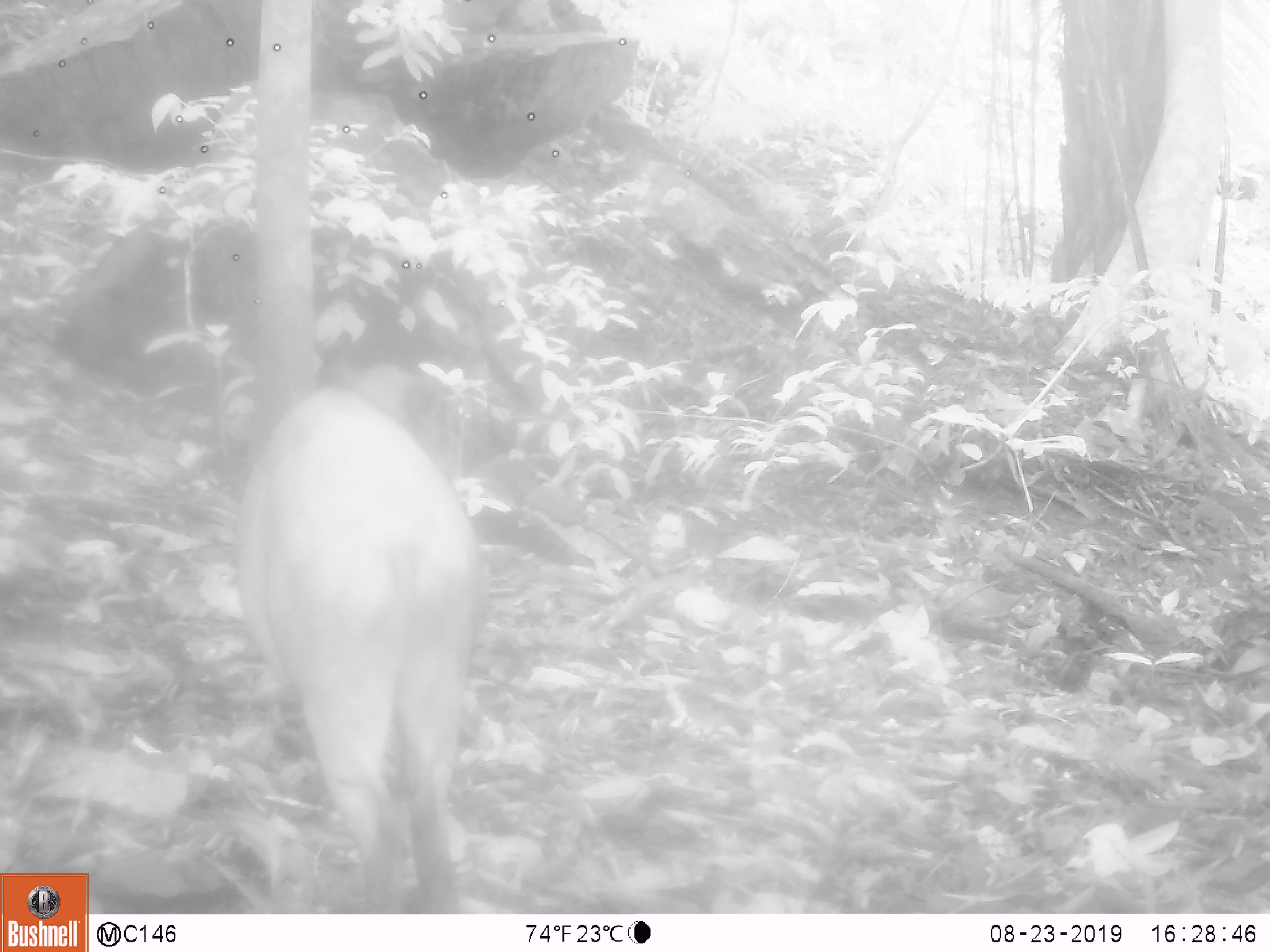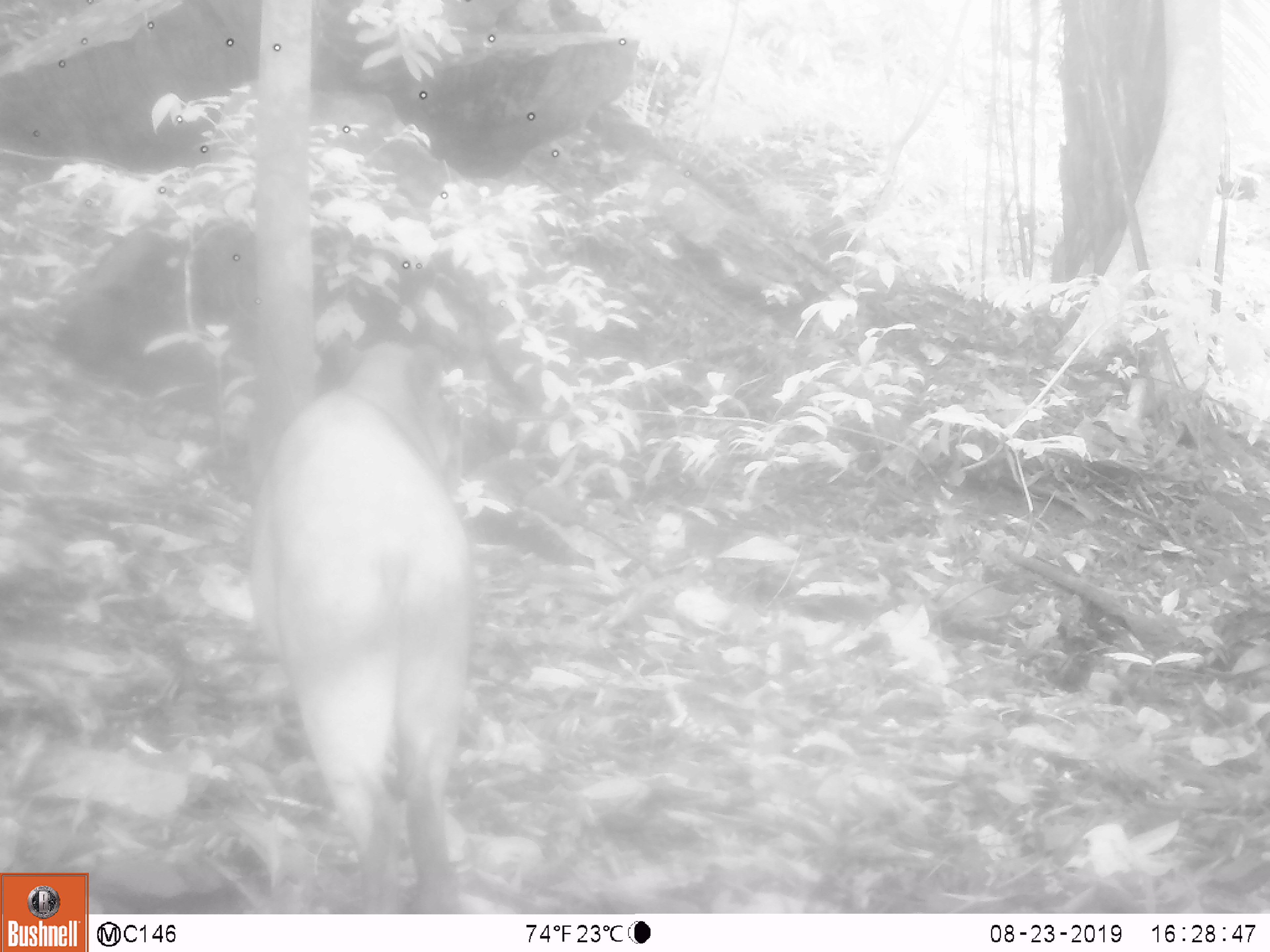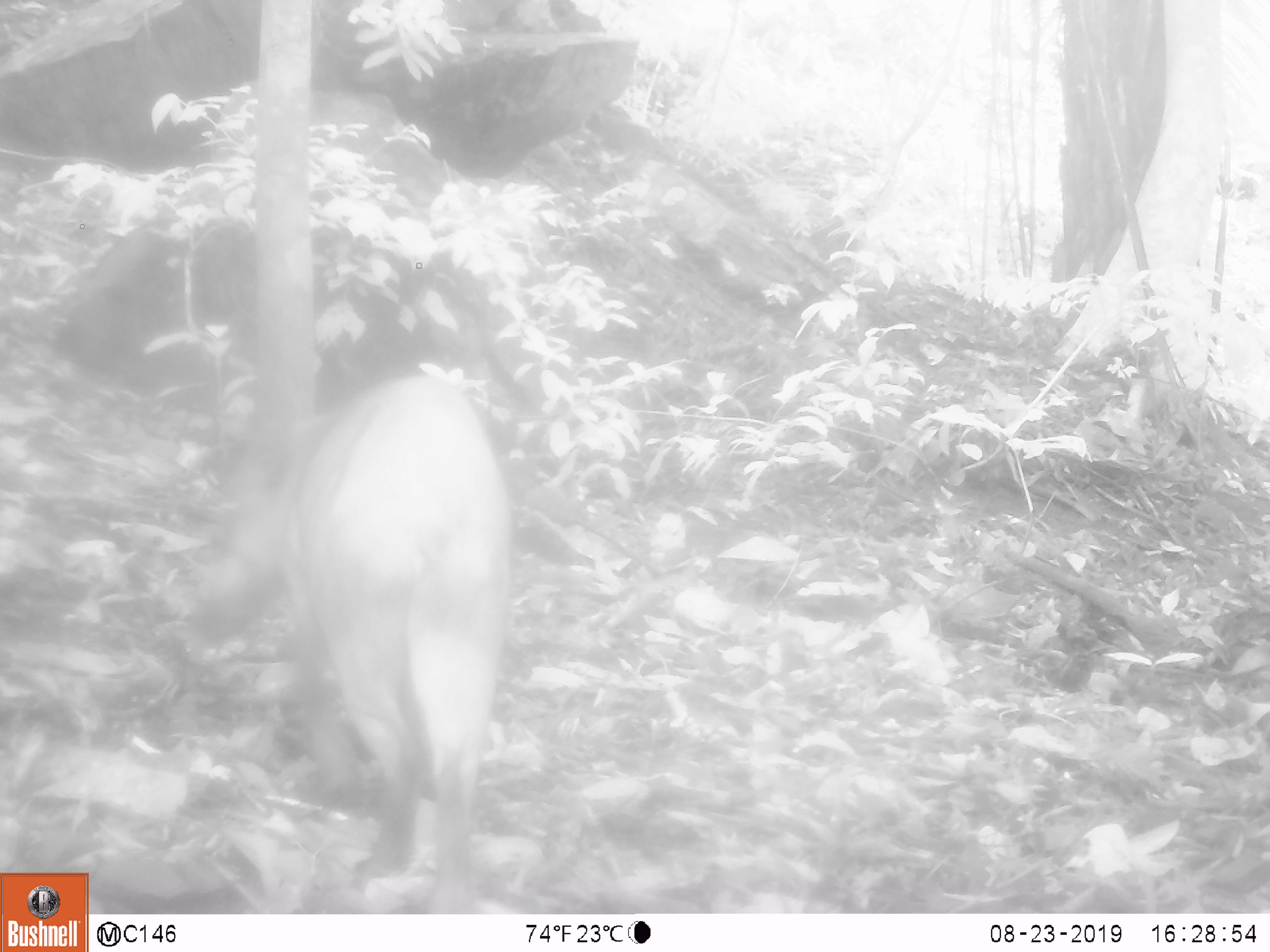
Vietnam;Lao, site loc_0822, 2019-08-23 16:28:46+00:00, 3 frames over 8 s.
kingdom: Animalia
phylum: Chordata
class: Mammalia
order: Artiodactyla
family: Suidae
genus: Sus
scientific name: Sus scrofa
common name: eurasian wild pig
Eurasian wild pig (Sus scrofa). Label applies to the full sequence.